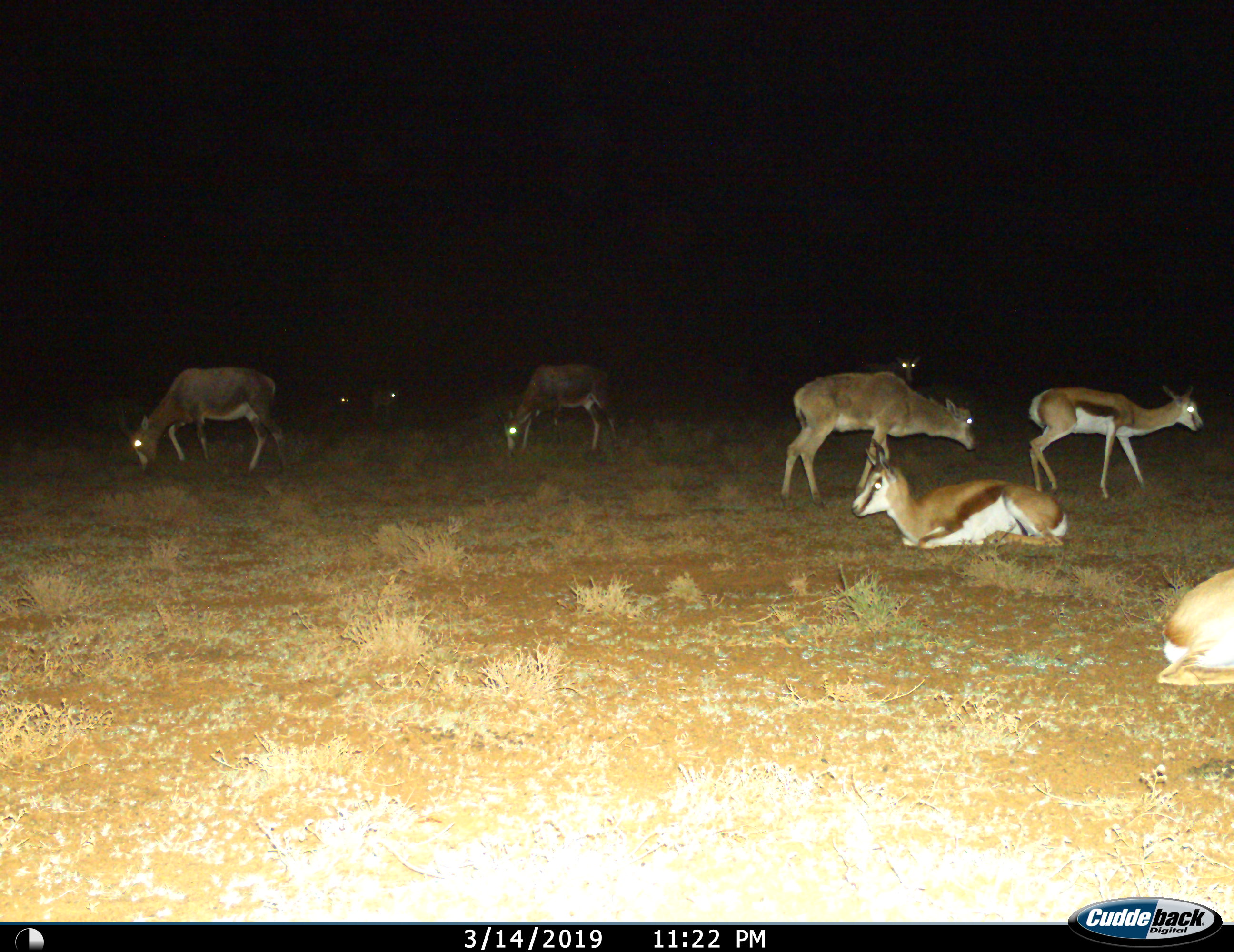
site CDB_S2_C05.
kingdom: Animalia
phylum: Chordata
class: Mammalia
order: Artiodactyla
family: Bovidae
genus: Antidorcas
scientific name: Antidorcas marsupialis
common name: springbok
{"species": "springbok (Antidorcas marsupialis)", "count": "9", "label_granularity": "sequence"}